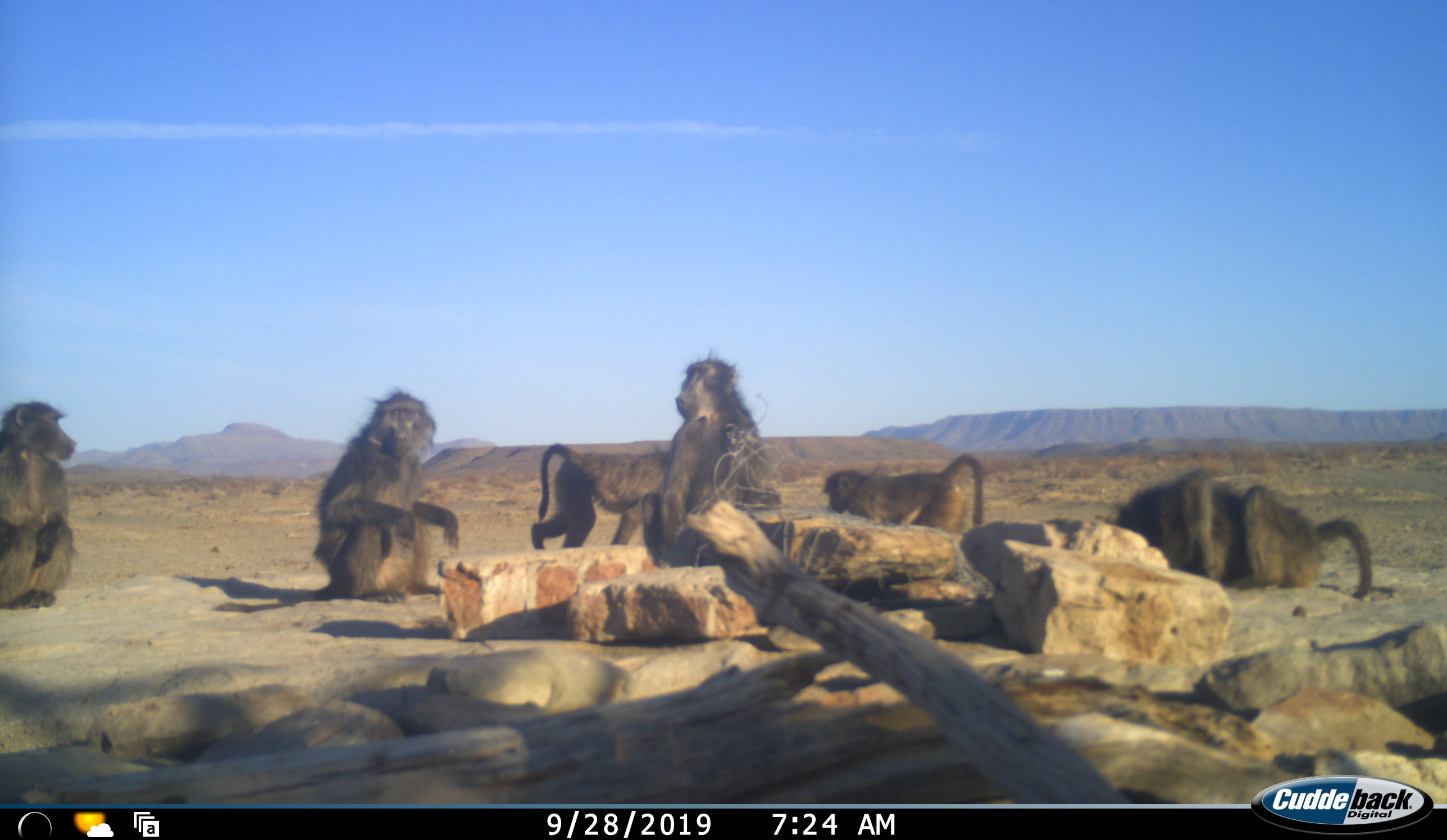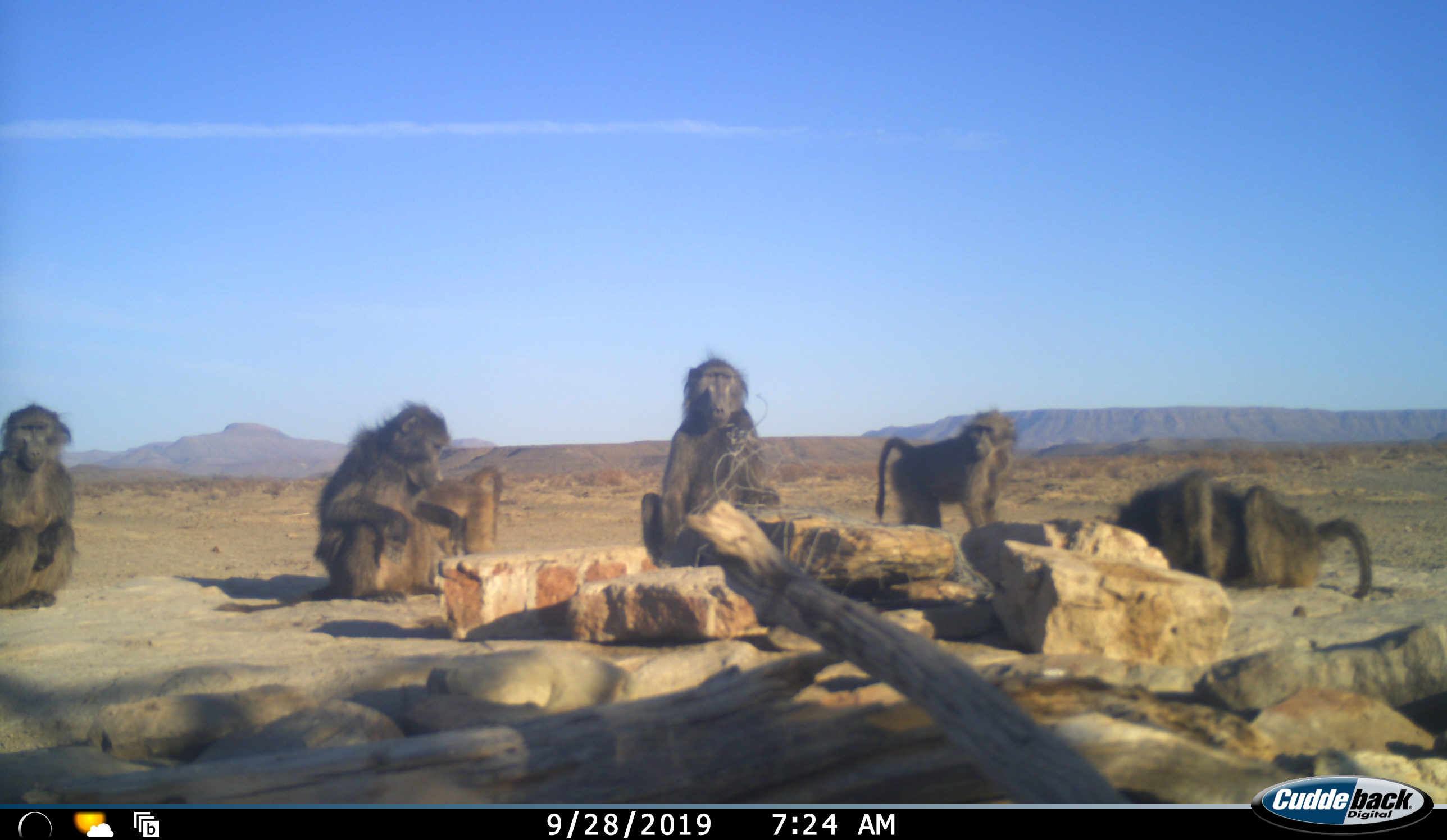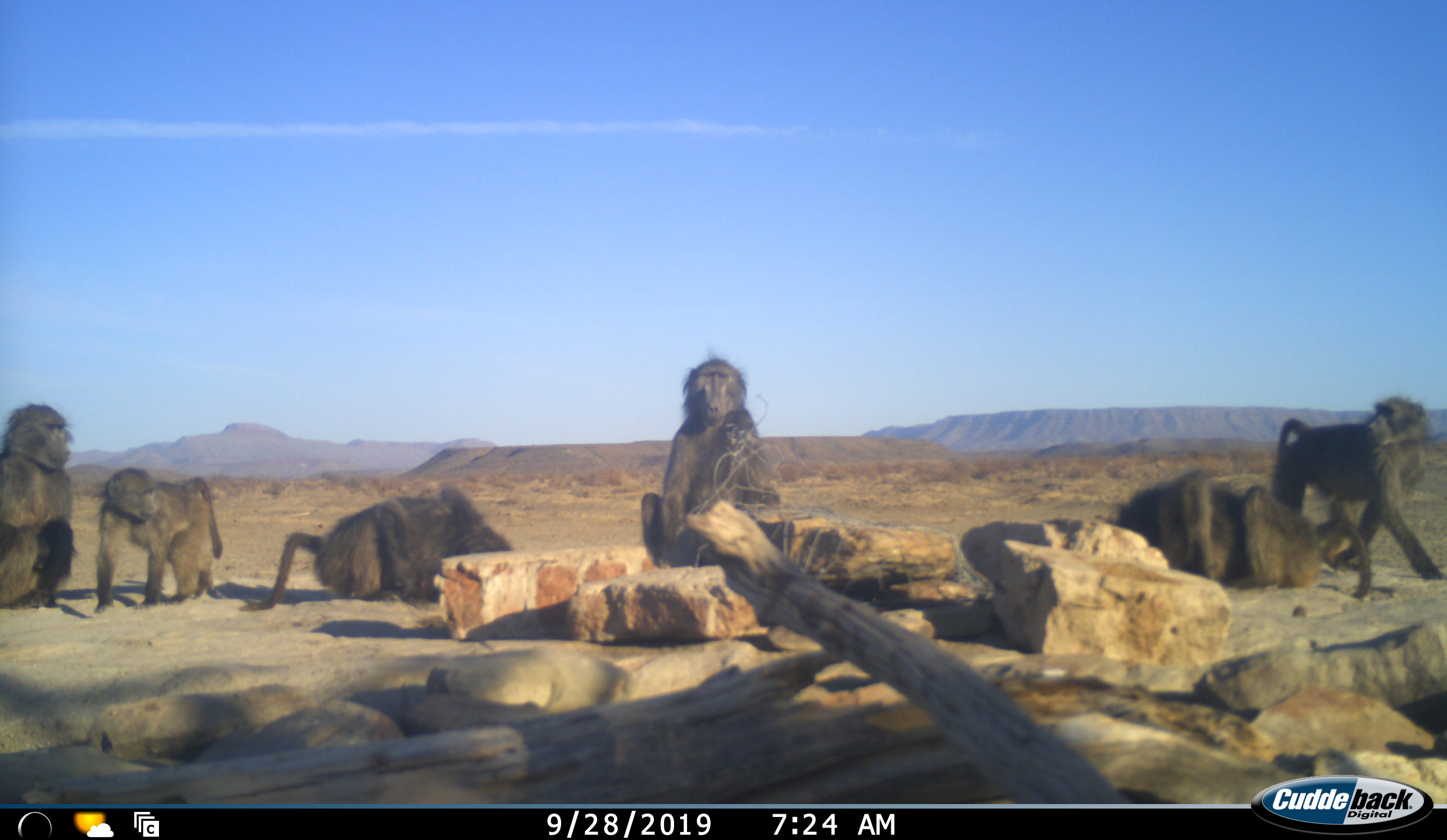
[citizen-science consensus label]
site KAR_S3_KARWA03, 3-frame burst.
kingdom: Animalia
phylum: Chordata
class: Mammalia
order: Primates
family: Cercopithecidae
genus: Papio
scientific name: Papio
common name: baboon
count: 6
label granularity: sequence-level